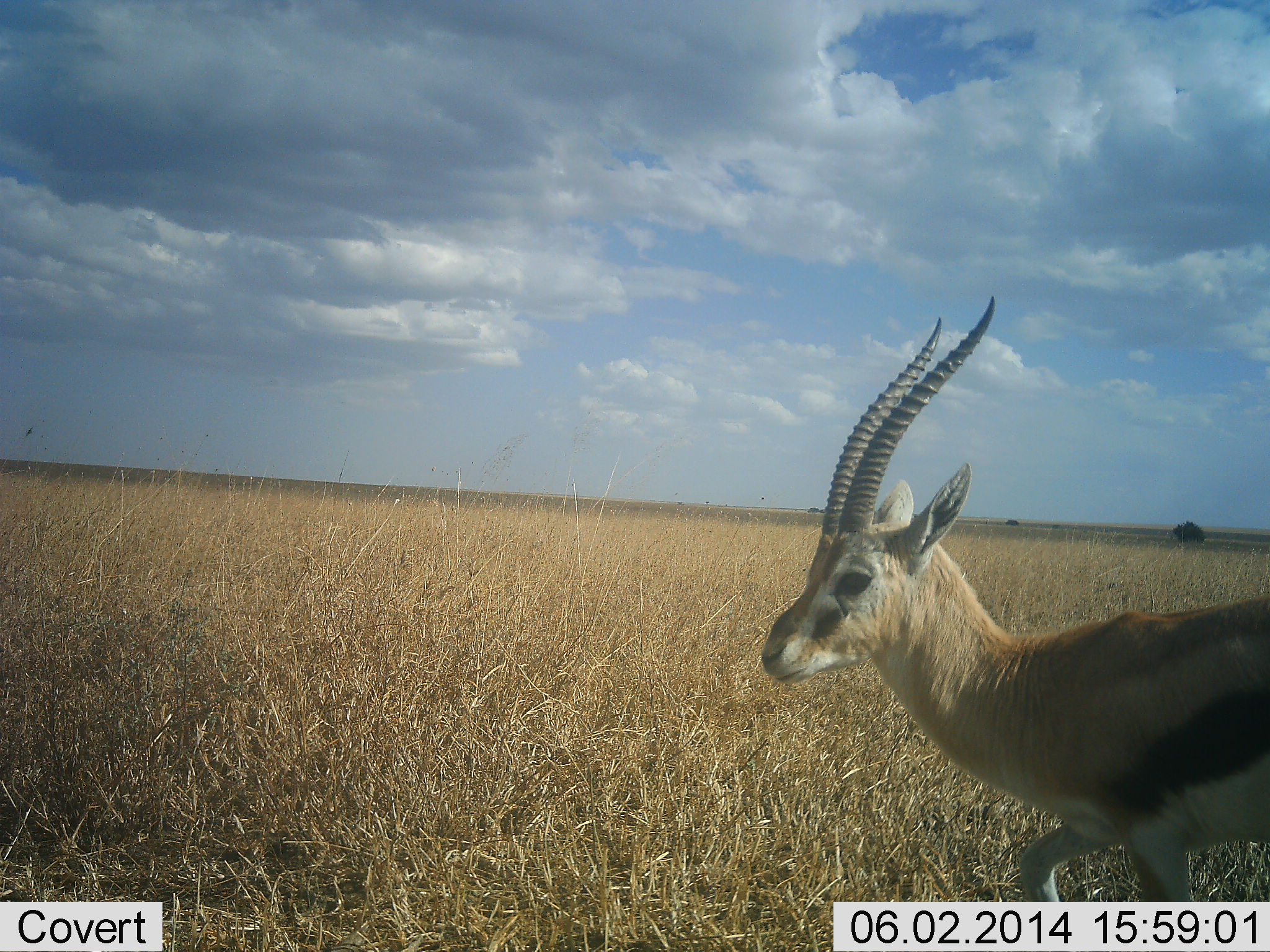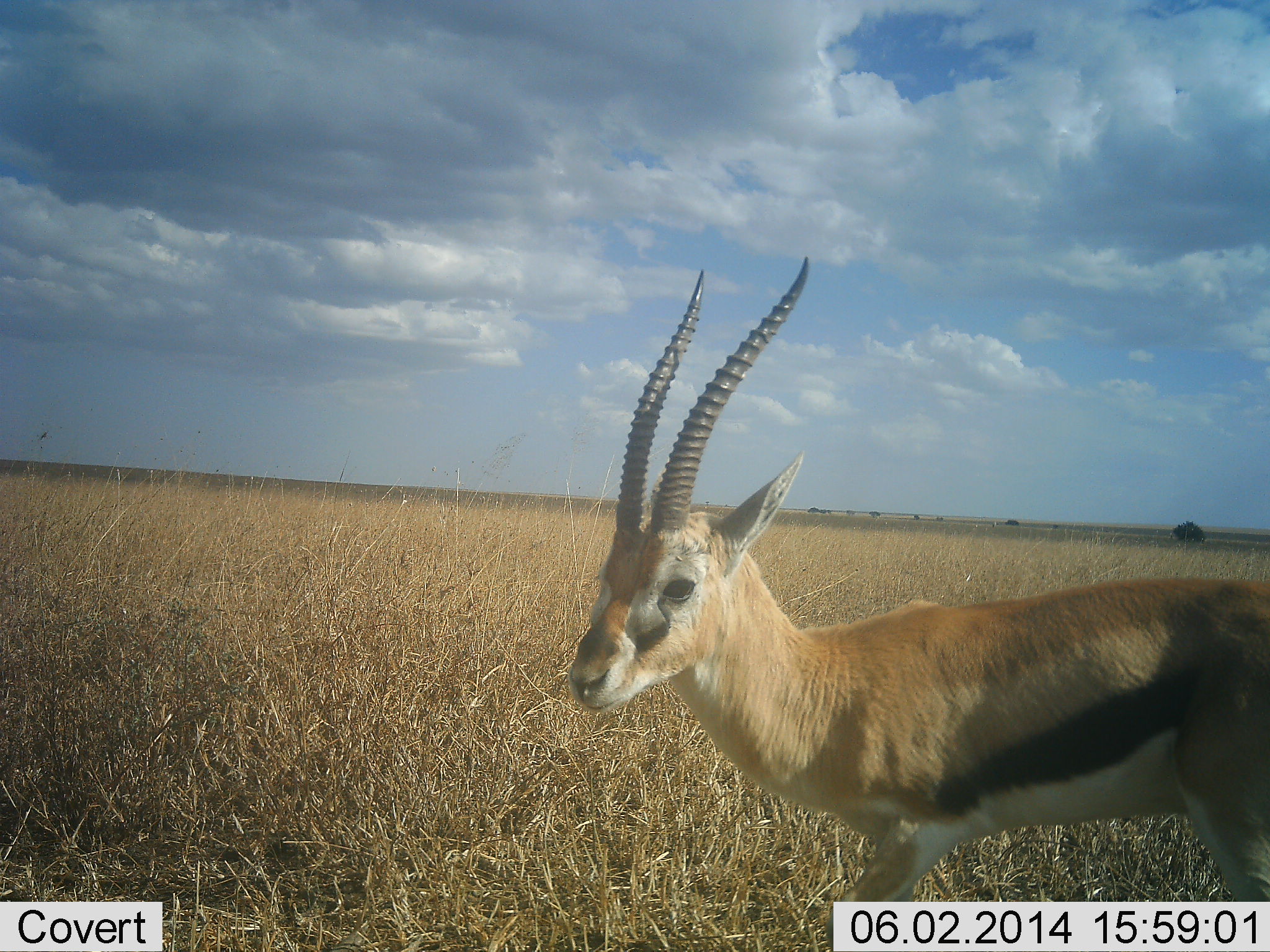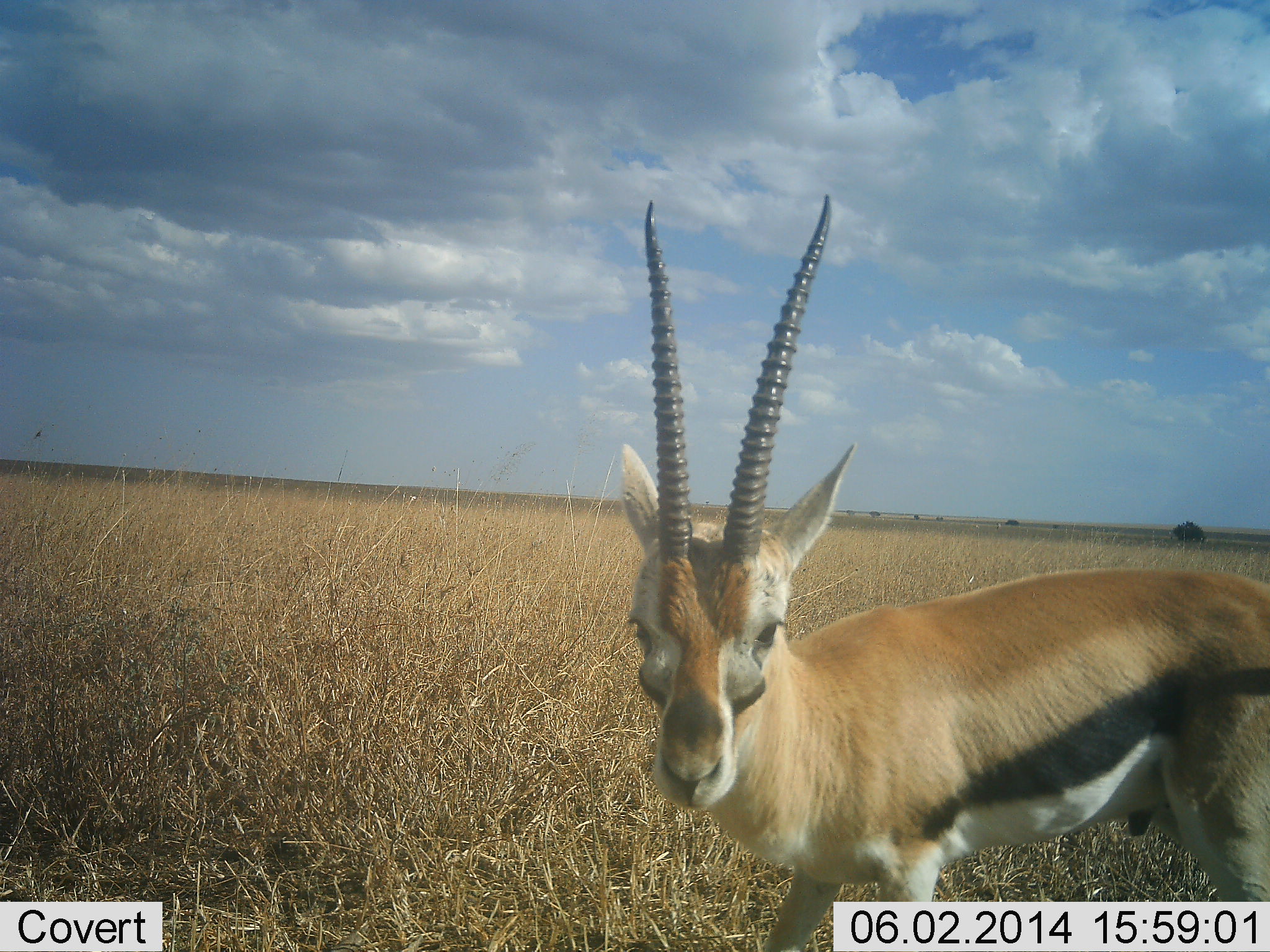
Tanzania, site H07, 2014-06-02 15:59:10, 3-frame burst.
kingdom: Animalia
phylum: Chordata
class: Mammalia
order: Artiodactyla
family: Bovidae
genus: Eudorcas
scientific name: Eudorcas thomsonii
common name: thomson's gazelle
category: gazellethomsons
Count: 1.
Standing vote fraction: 40%.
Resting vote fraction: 0%.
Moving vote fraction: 70%.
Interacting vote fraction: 0%.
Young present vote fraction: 0%.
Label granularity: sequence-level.